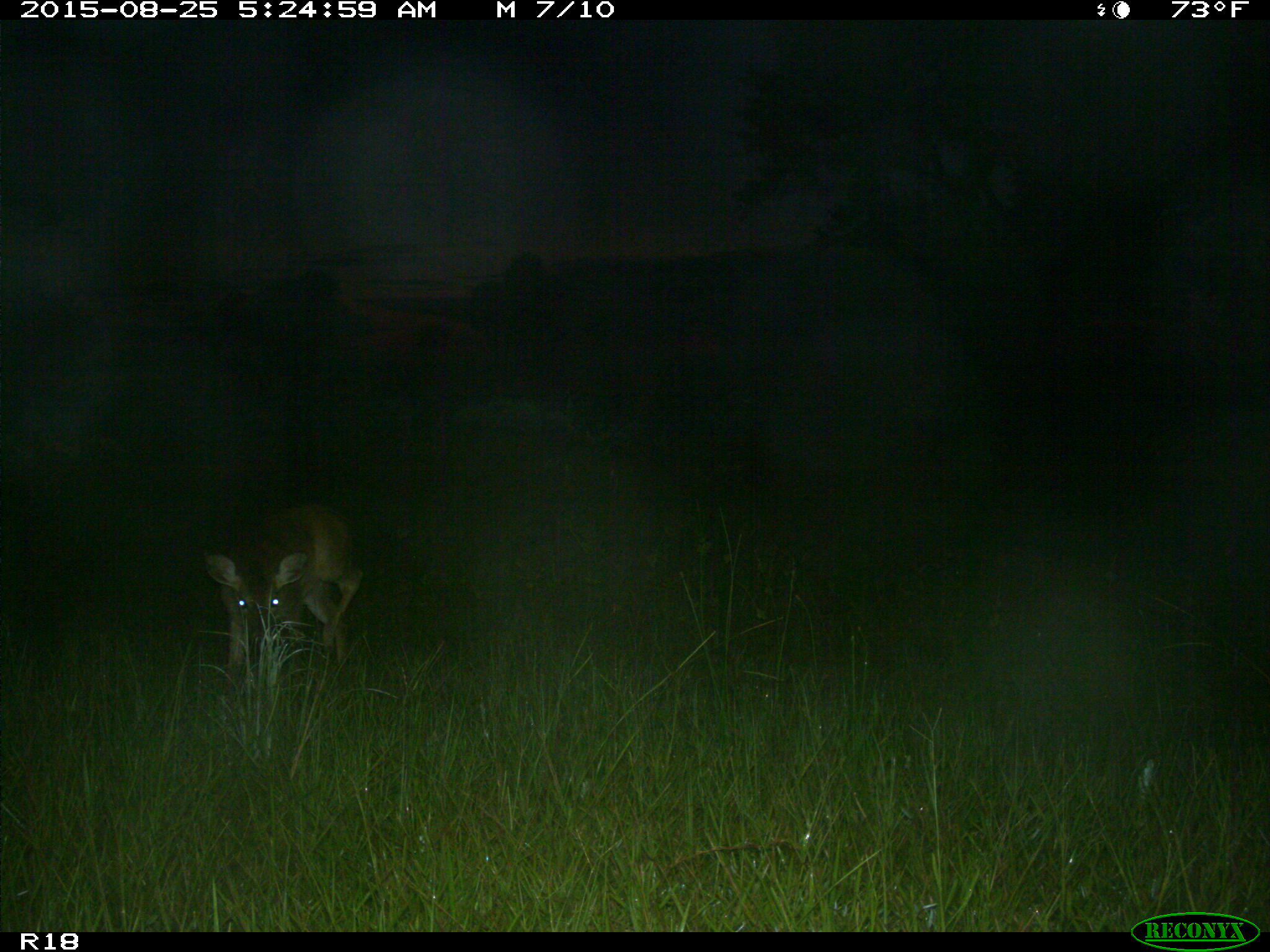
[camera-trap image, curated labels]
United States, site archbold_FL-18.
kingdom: Animalia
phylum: Chordata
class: Mammalia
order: Artiodactyla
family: Cervidae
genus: Odocoileus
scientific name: Odocoileus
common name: deer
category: unidentified deer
Unidentified deer (deer) (Odocoileus).